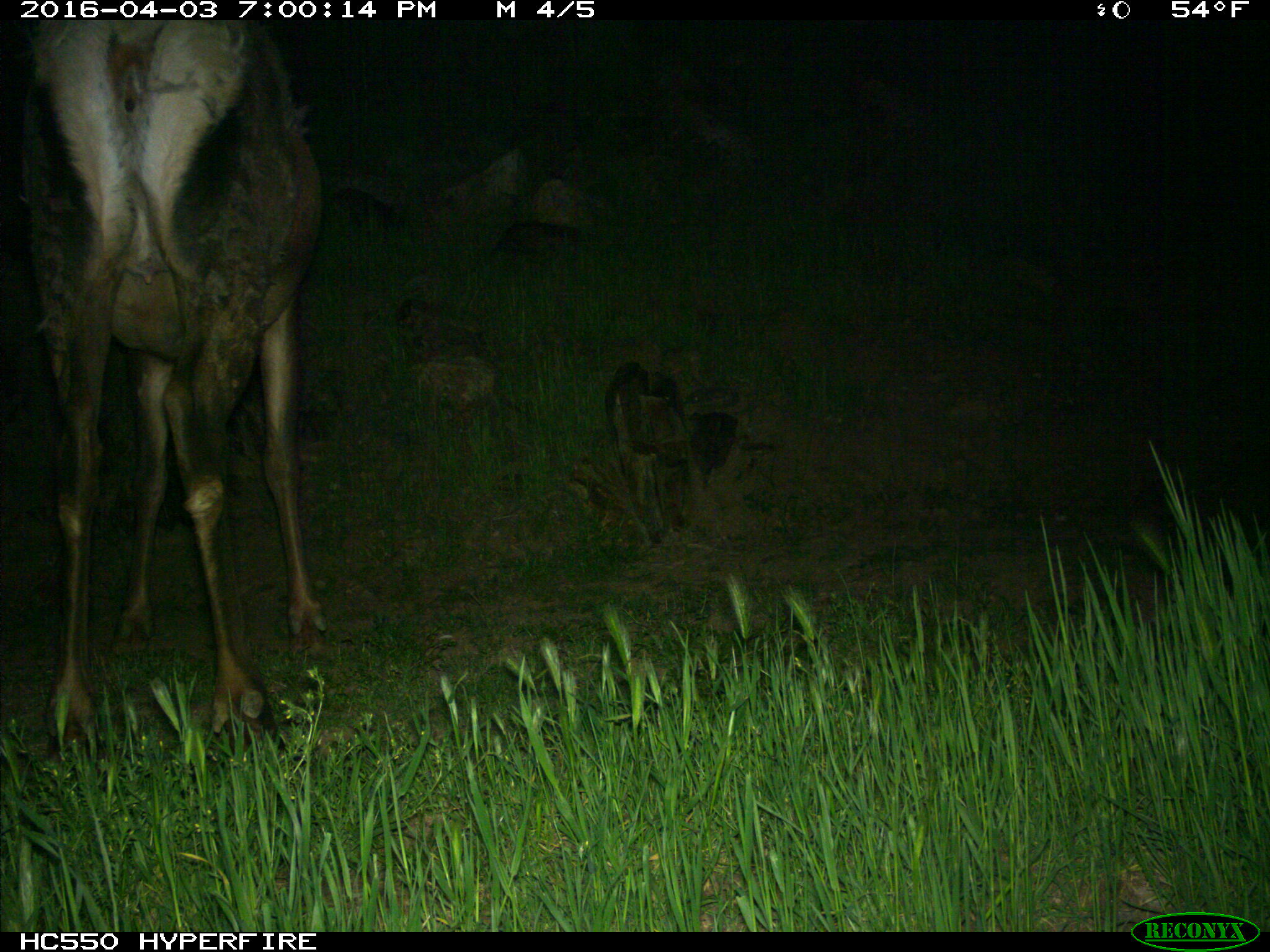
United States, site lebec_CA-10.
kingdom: Animalia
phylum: Chordata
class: Mammalia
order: Artiodactyla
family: Cervidae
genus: Cervus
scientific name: Cervus canadensis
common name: elk